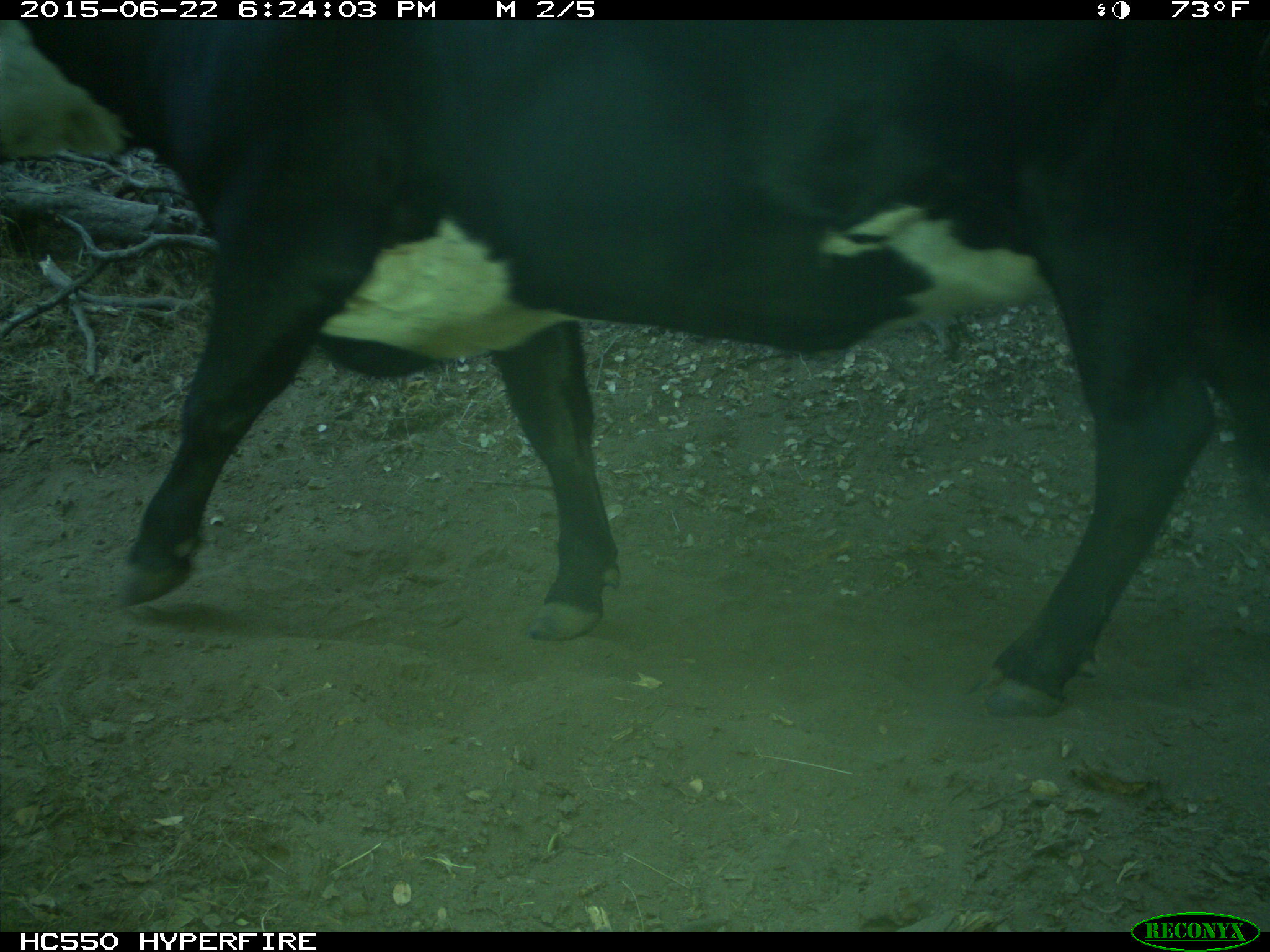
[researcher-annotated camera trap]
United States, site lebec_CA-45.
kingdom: Animalia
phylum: Chordata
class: Mammalia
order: Artiodactyla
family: Bovidae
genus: Bos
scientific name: Bos taurus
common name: domestic cow